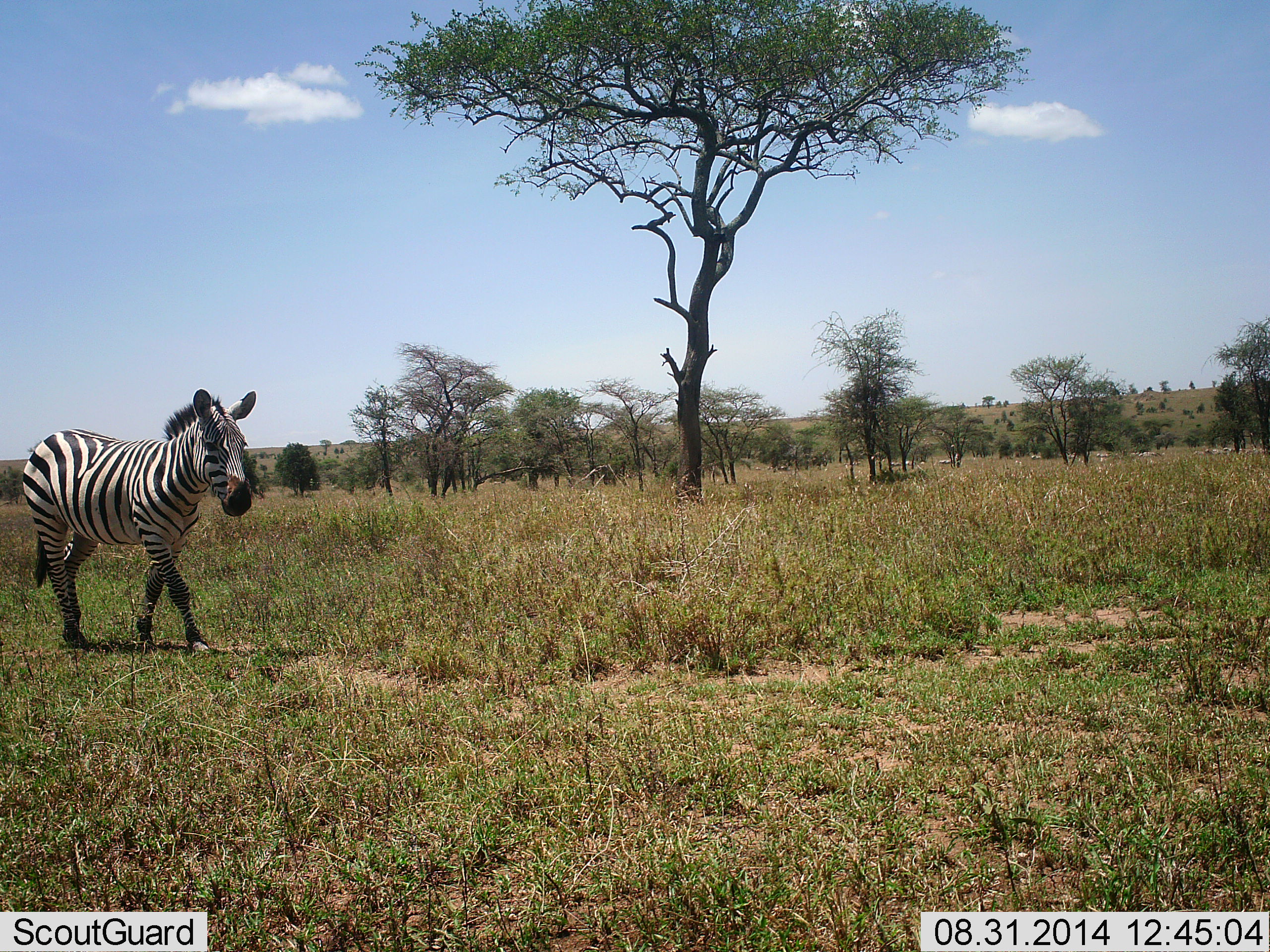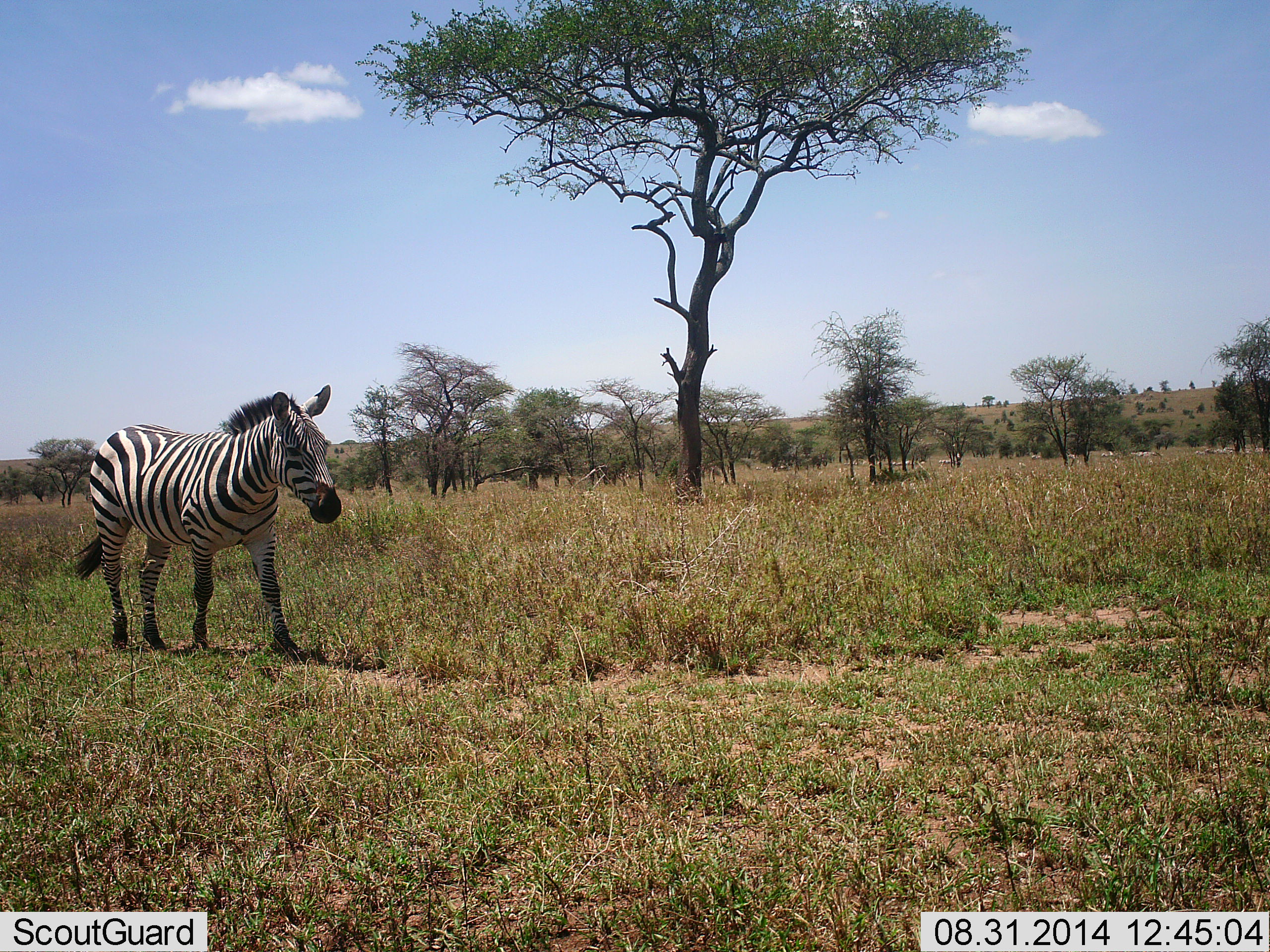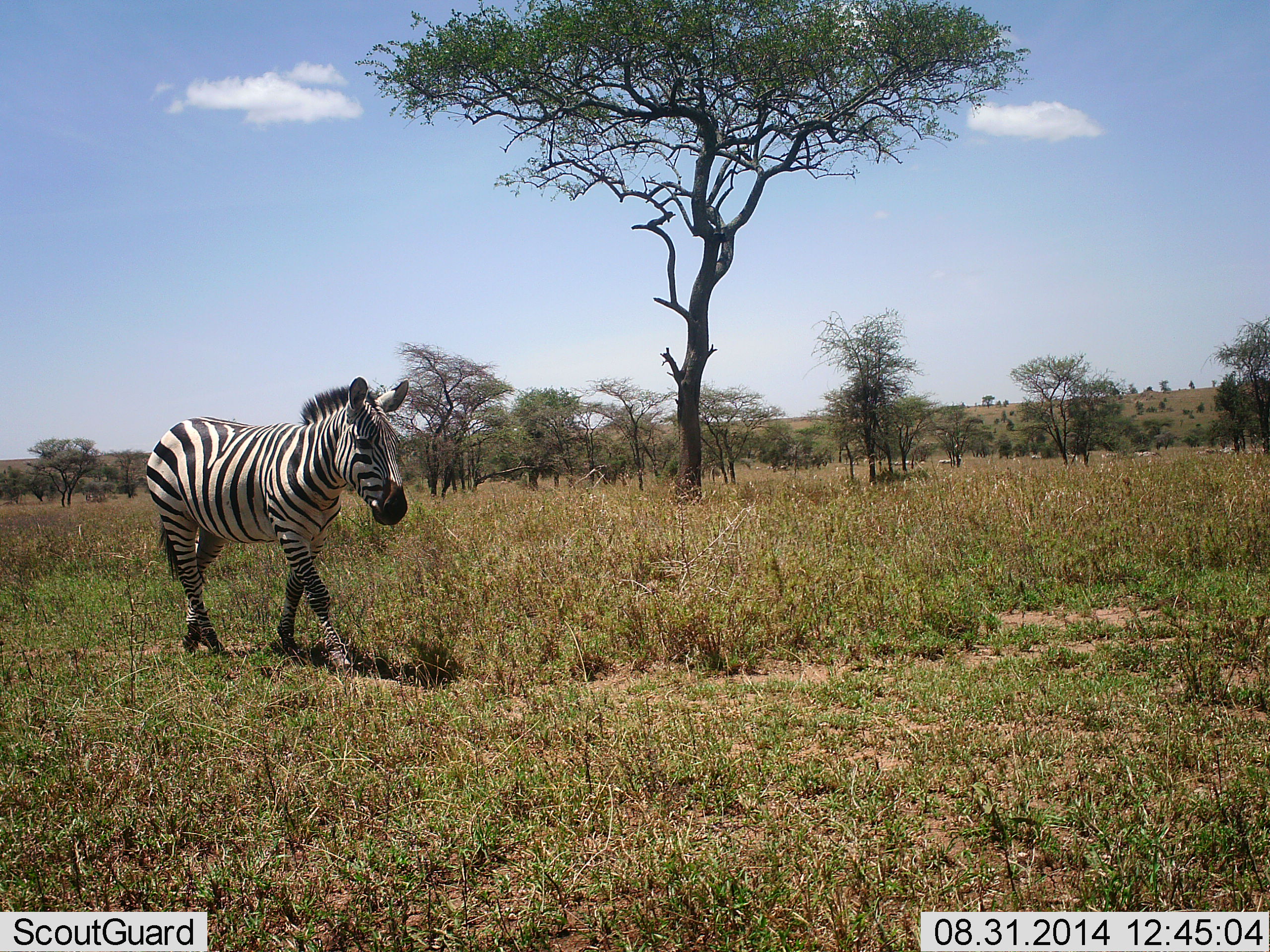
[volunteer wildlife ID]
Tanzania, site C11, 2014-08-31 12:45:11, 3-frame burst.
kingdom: Animalia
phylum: Chordata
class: Mammalia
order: Perissodactyla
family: Equidae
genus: Equus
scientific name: Equus quagga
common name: plains zebra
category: zebra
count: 1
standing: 0%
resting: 0%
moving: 100%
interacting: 0%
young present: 0%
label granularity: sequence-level